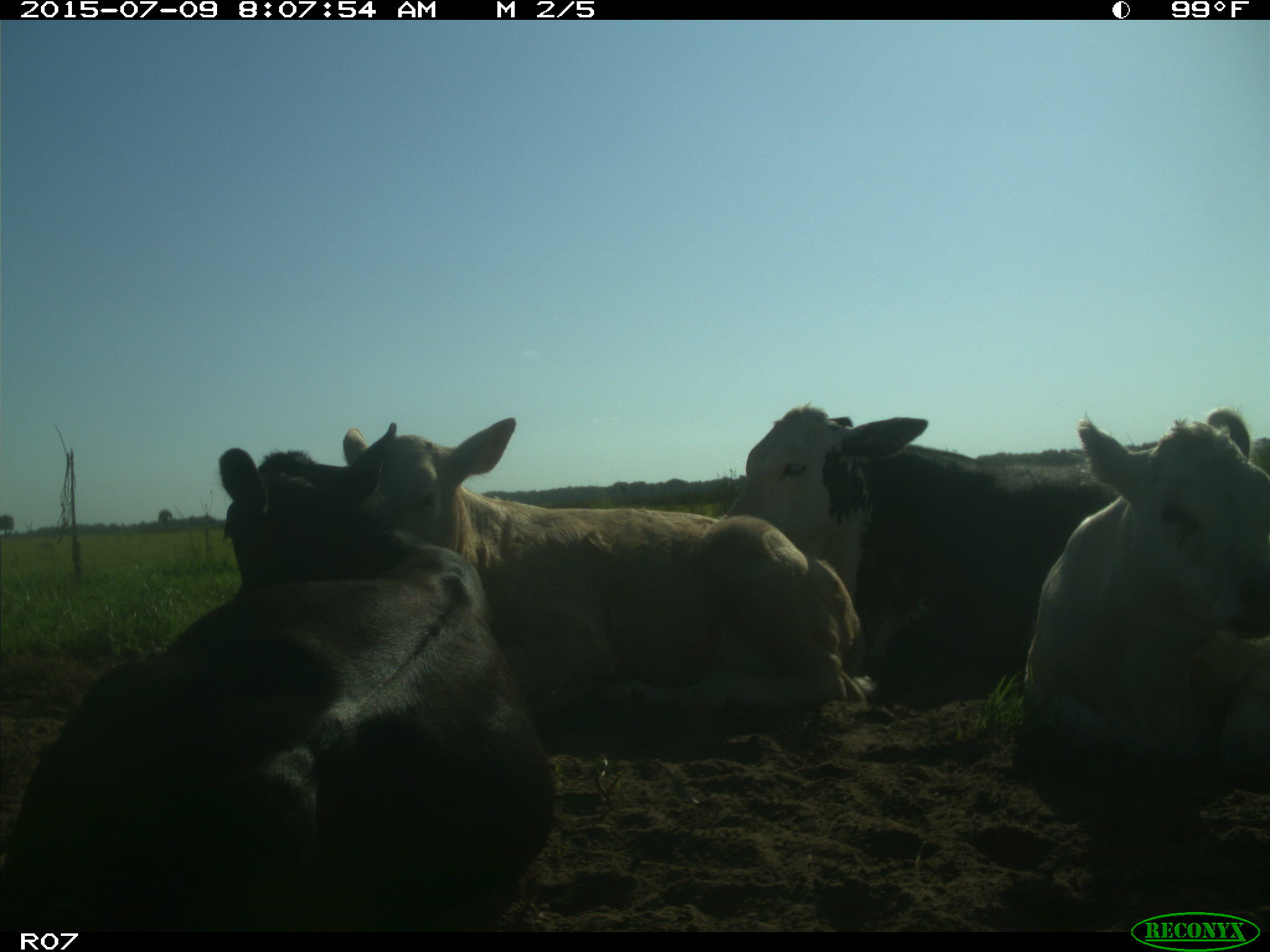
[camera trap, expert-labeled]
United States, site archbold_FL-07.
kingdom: Animalia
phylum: Chordata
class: Mammalia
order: Artiodactyla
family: Bovidae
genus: Bos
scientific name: Bos taurus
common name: domestic cow